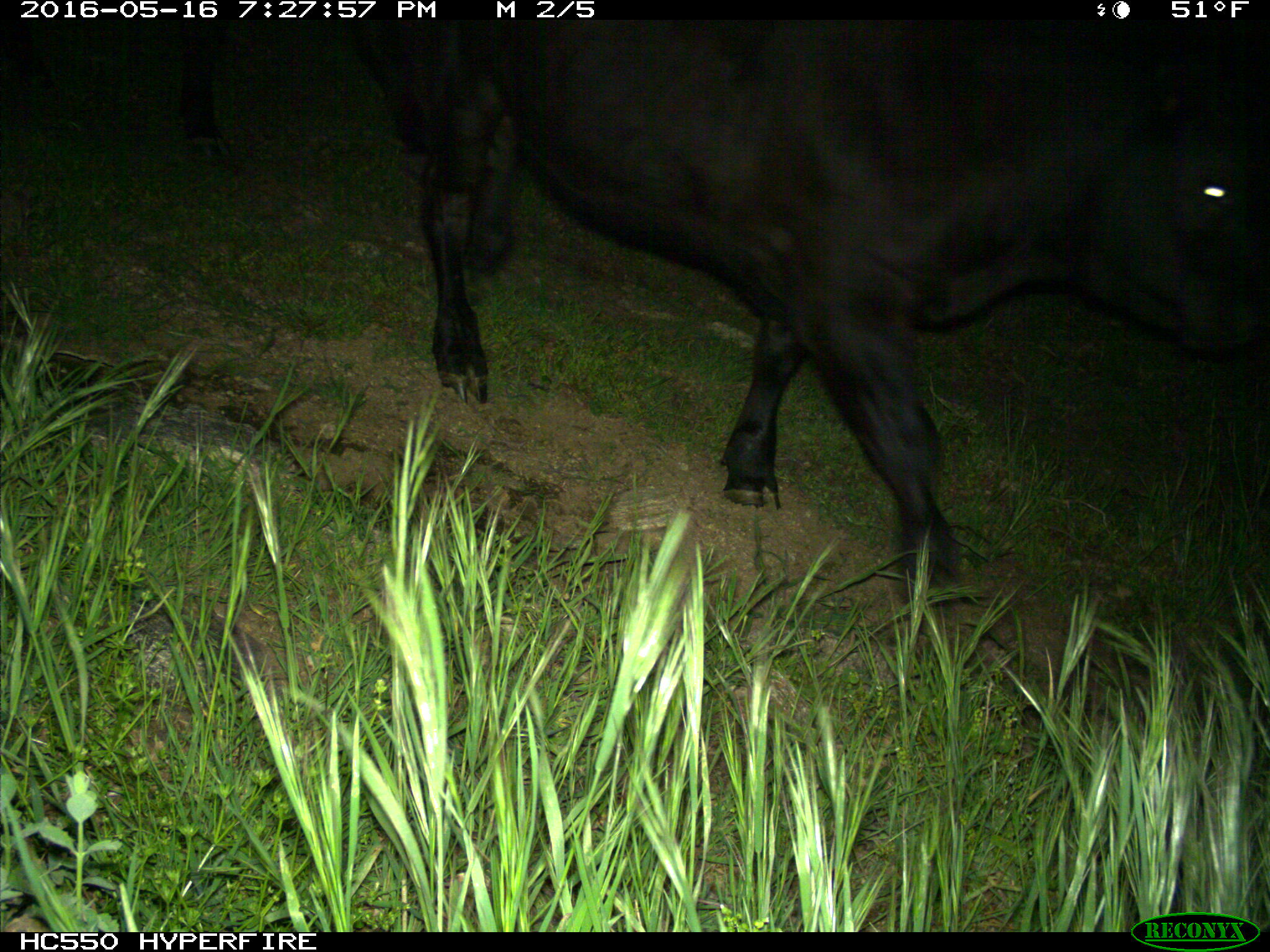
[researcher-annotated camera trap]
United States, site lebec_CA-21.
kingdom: Animalia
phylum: Chordata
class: Mammalia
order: Artiodactyla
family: Bovidae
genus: Bos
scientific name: Bos taurus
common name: domestic cow